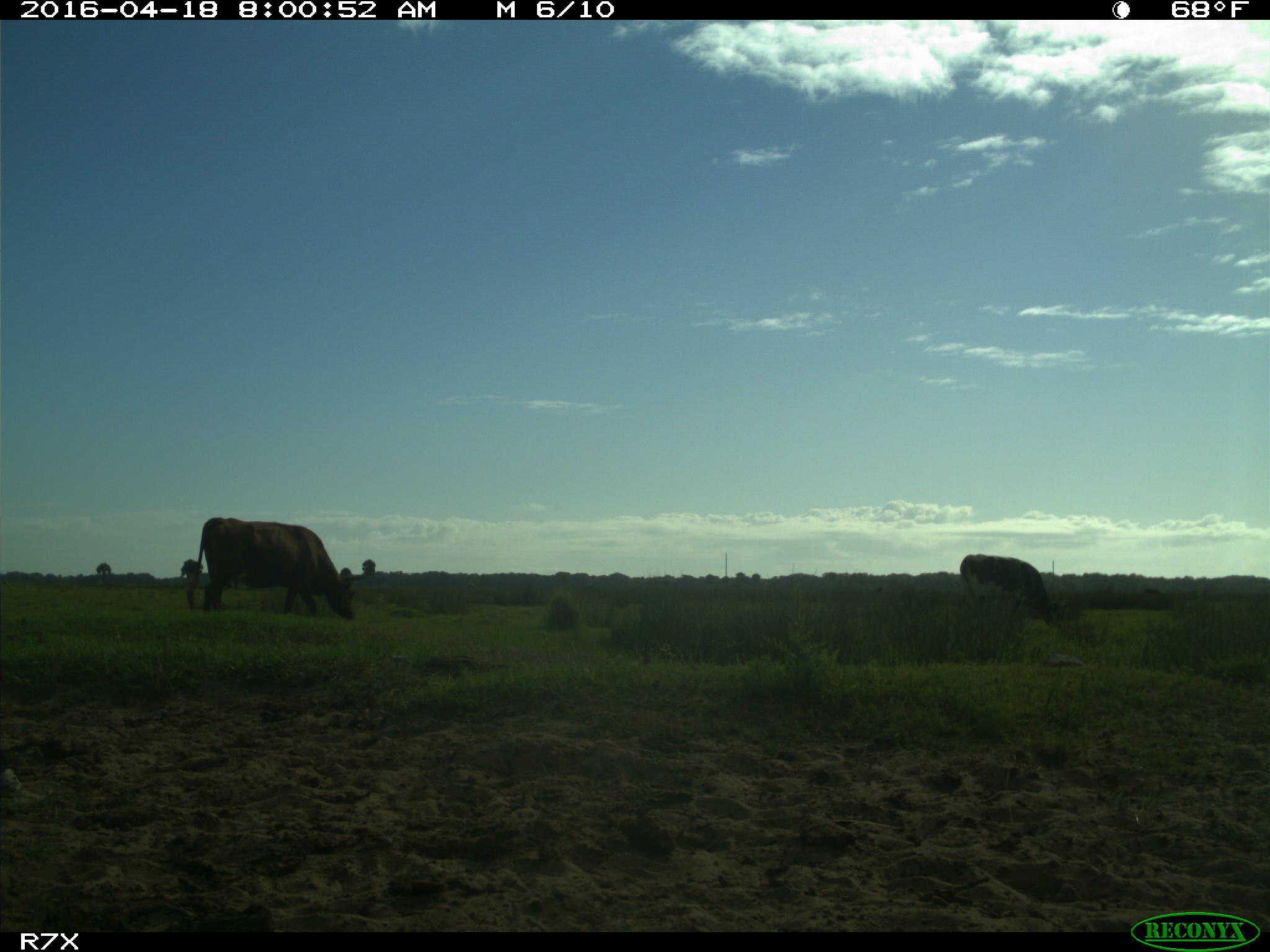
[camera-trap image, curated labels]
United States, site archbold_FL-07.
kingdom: Animalia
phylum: Chordata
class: Mammalia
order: Artiodactyla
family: Bovidae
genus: Bos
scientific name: Bos taurus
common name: domestic cow